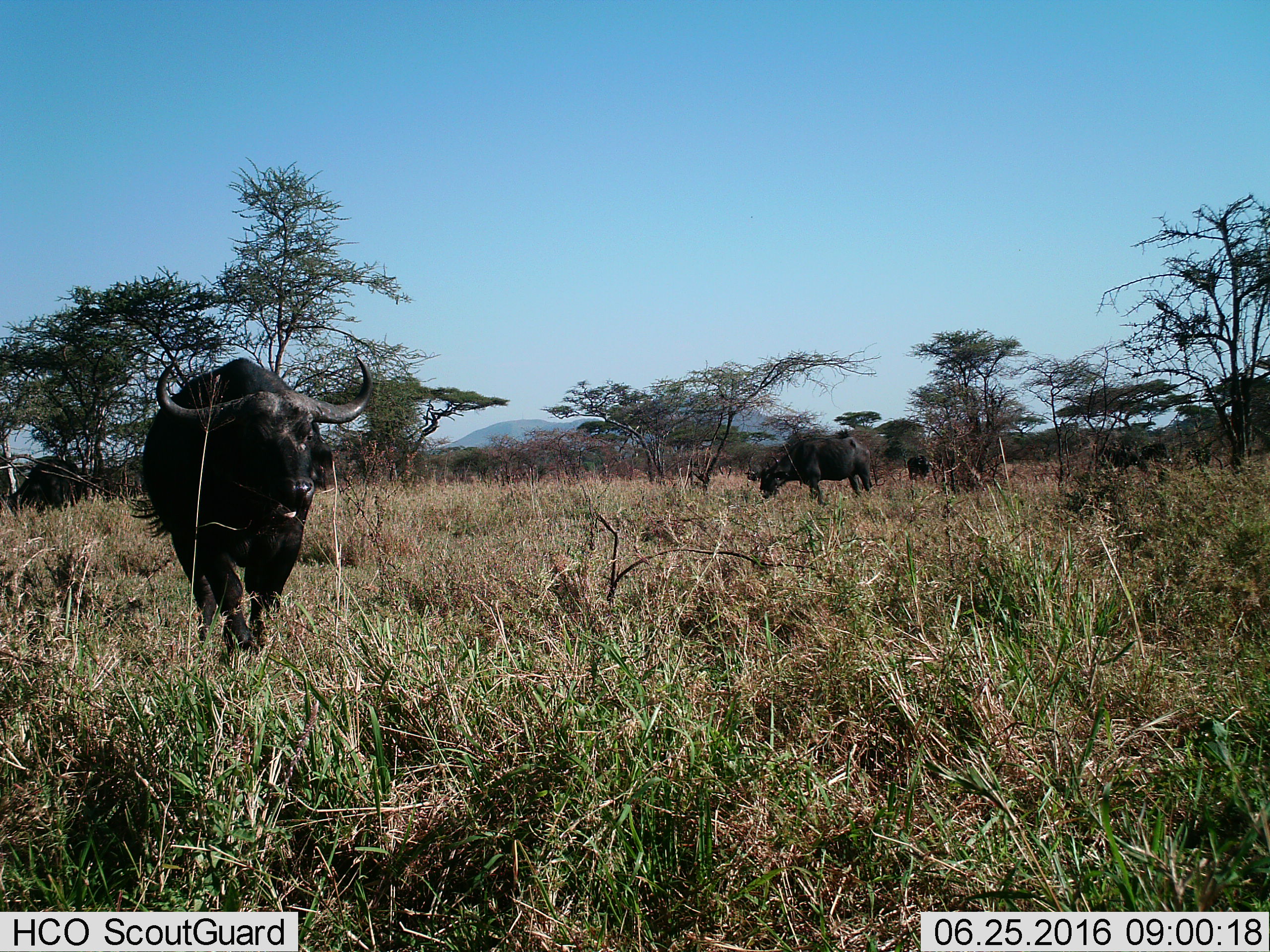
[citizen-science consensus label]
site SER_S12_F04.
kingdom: Animalia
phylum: Chordata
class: Mammalia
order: Artiodactyla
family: Bovidae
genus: Syncerus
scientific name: Syncerus caffer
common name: african buffalo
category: buffalo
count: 5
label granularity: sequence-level